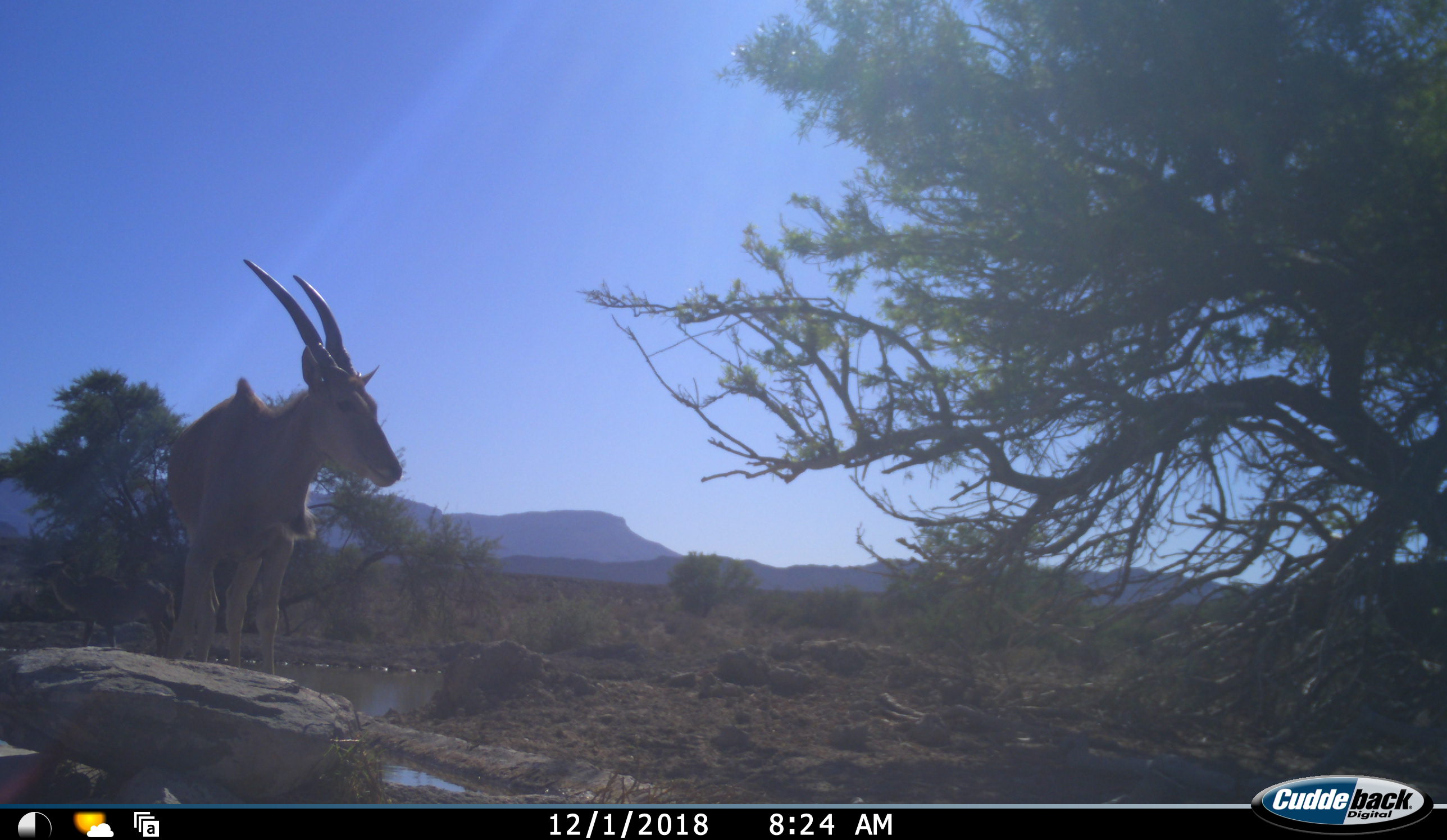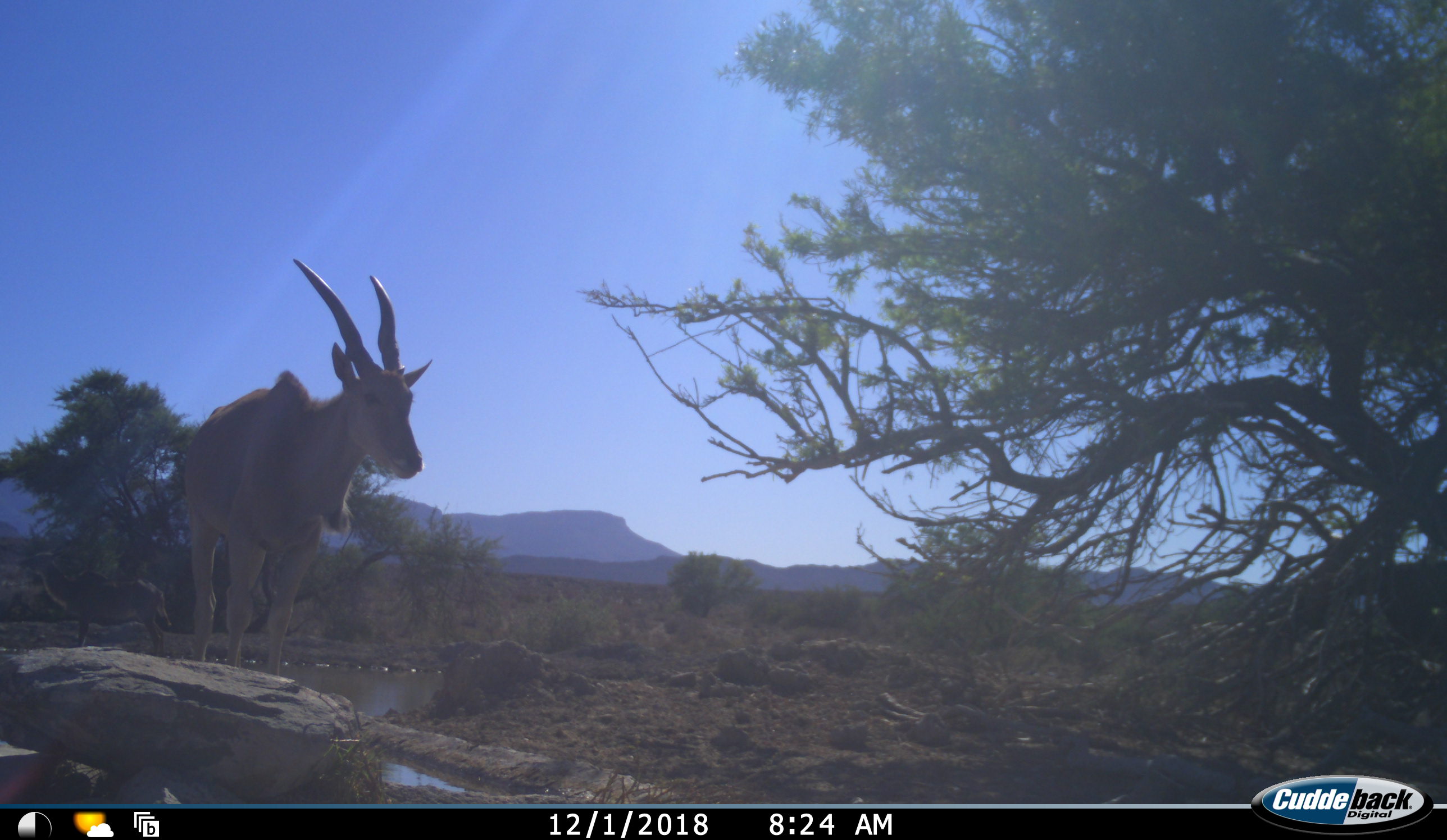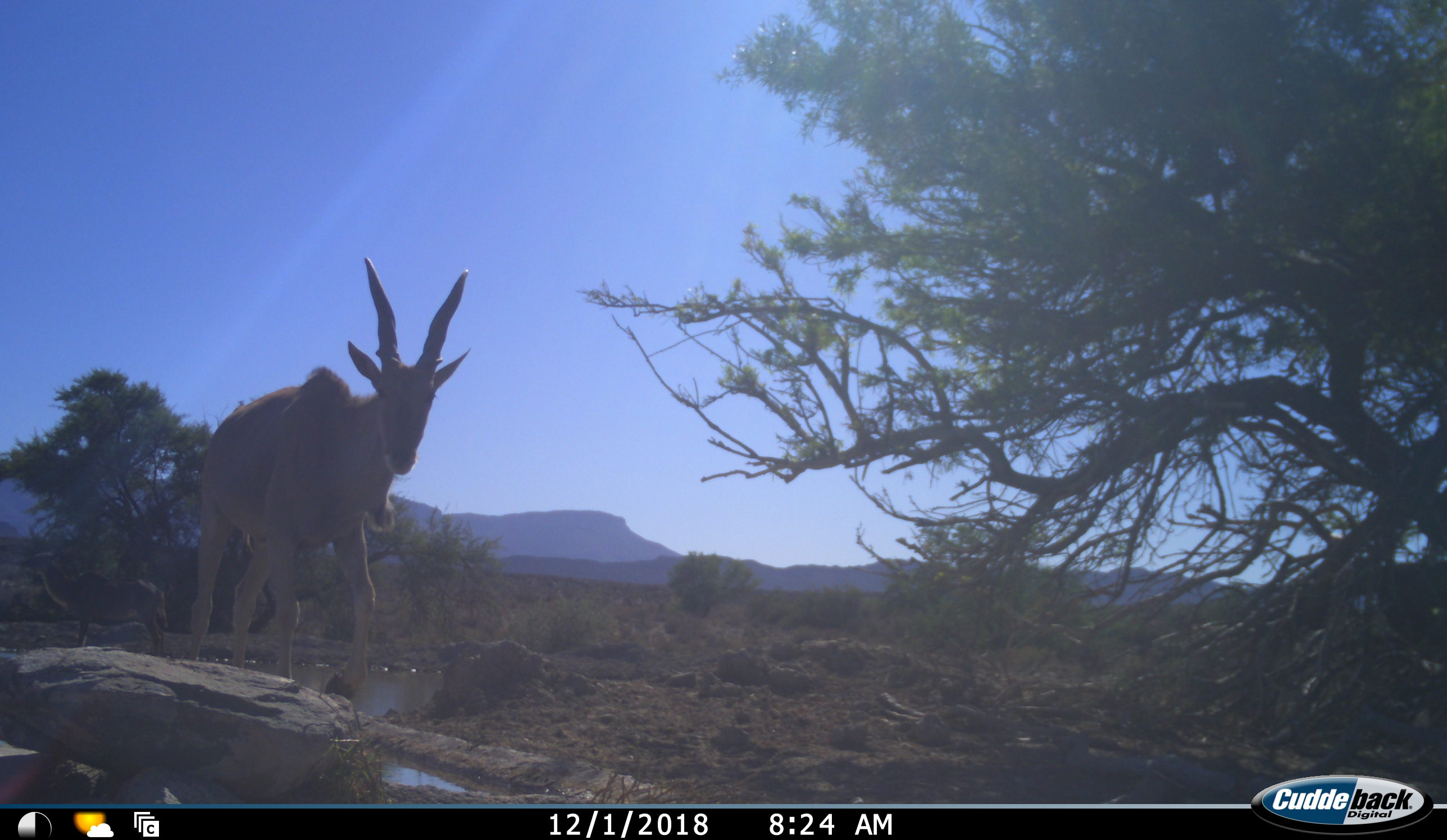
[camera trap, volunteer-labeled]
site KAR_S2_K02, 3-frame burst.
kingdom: Animalia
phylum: Chordata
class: Mammalia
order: Artiodactyla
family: Bovidae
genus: Tragelaphus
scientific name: Tragelaphus oryx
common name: eland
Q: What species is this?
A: Eland (Tragelaphus oryx).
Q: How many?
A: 1.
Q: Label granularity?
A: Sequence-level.